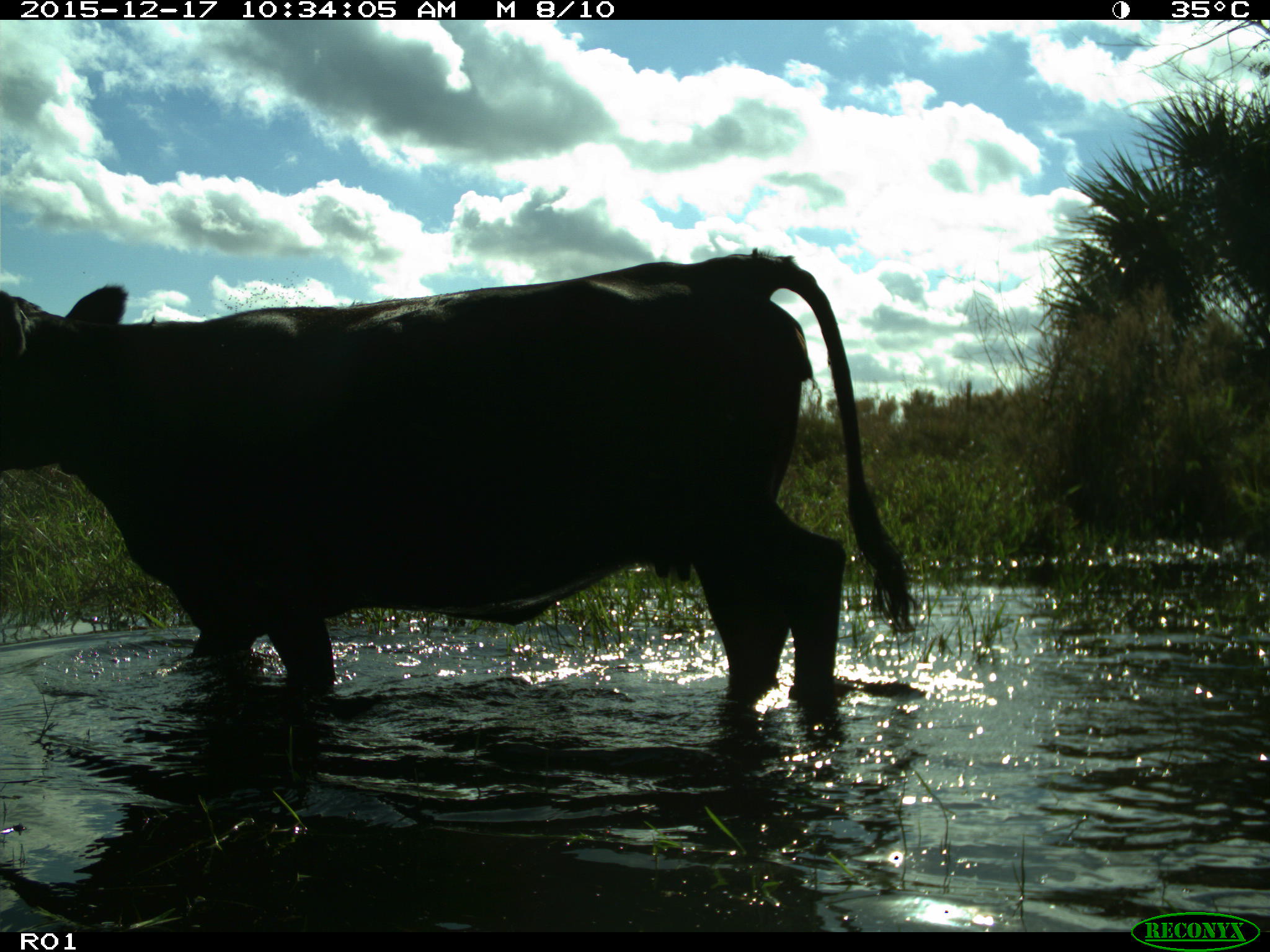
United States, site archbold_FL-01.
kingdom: Animalia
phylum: Chordata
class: Mammalia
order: Artiodactyla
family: Bovidae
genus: Bos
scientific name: Bos taurus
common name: domestic cow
Bos taurus (domestic cow).